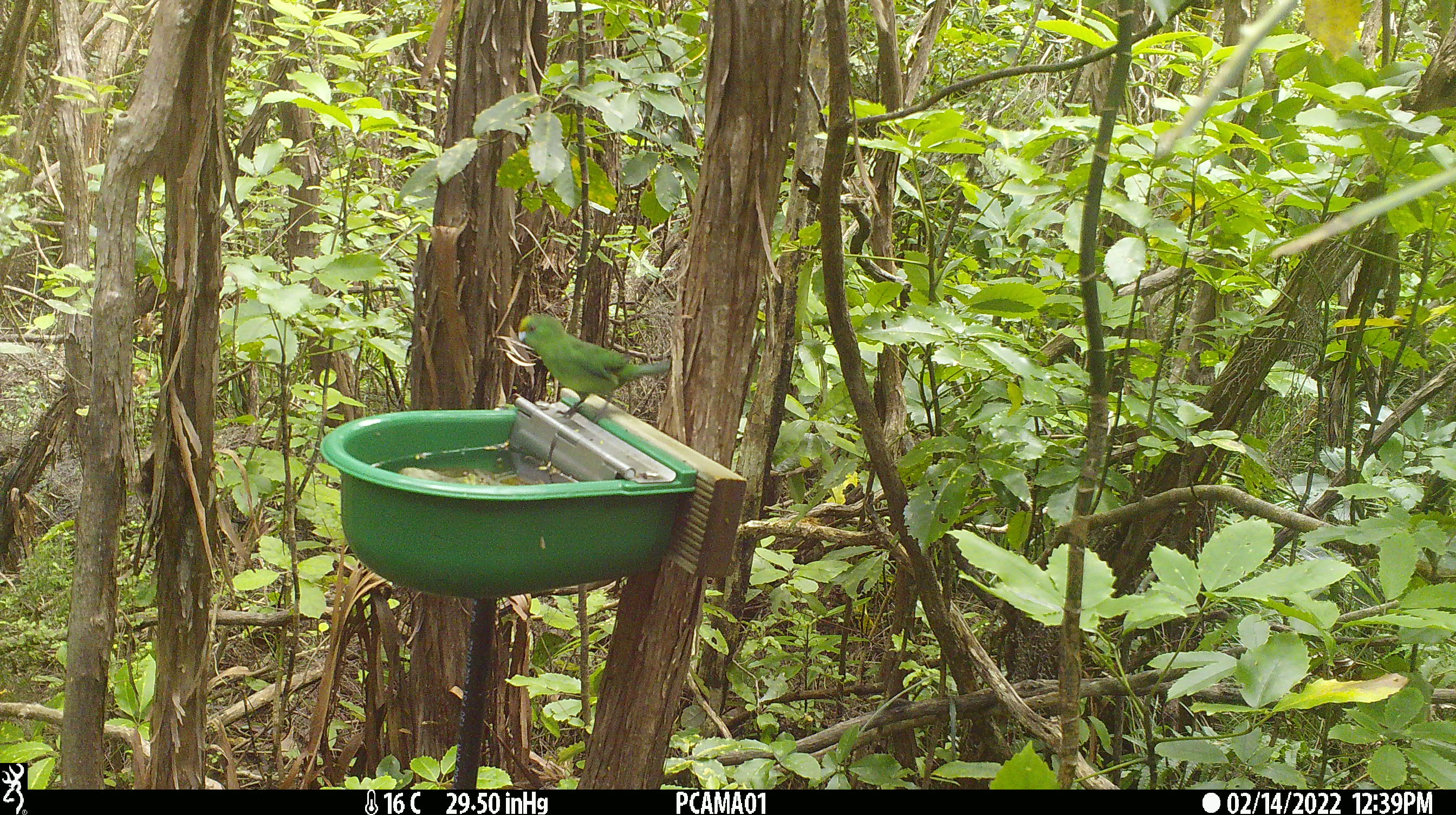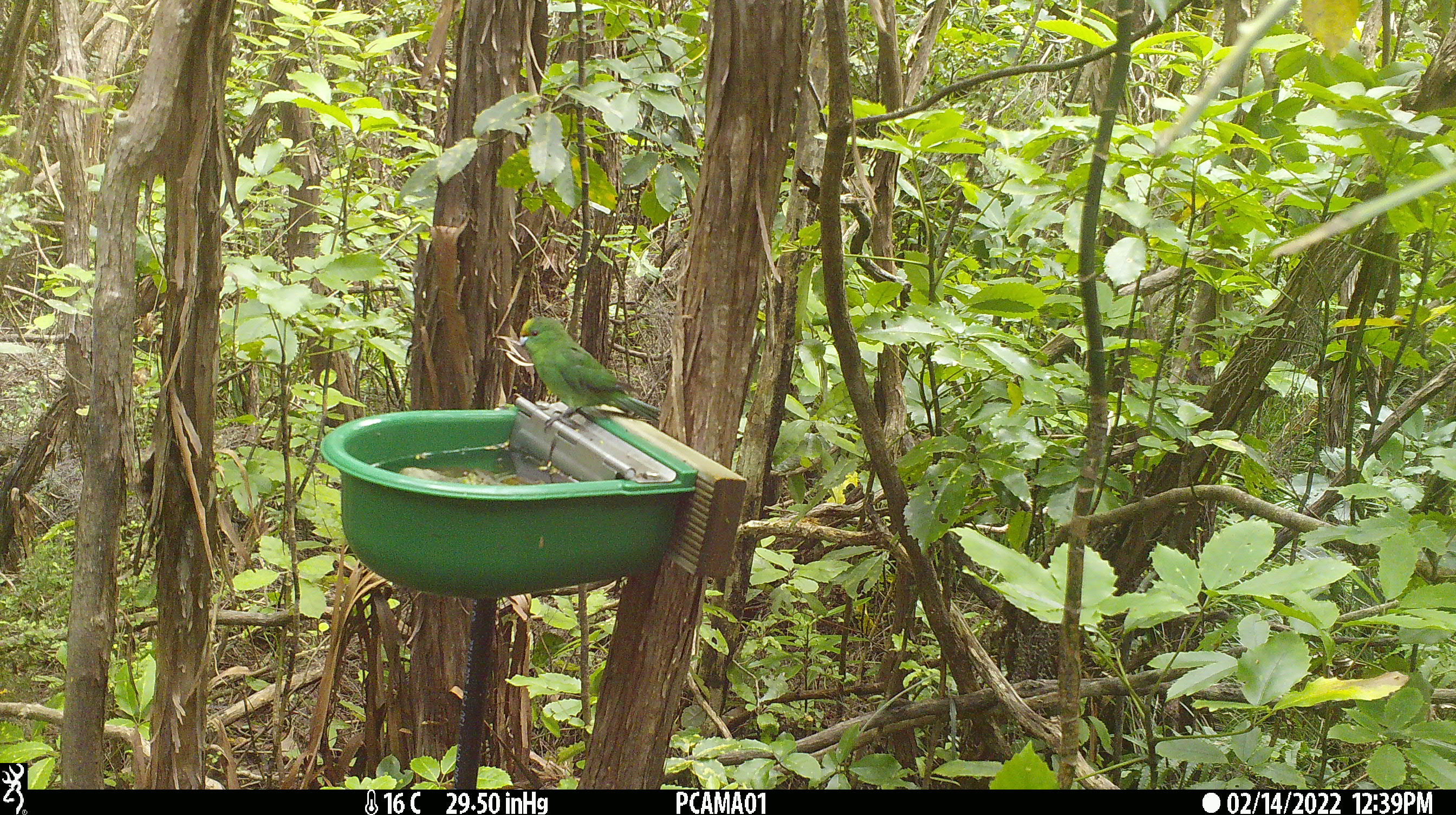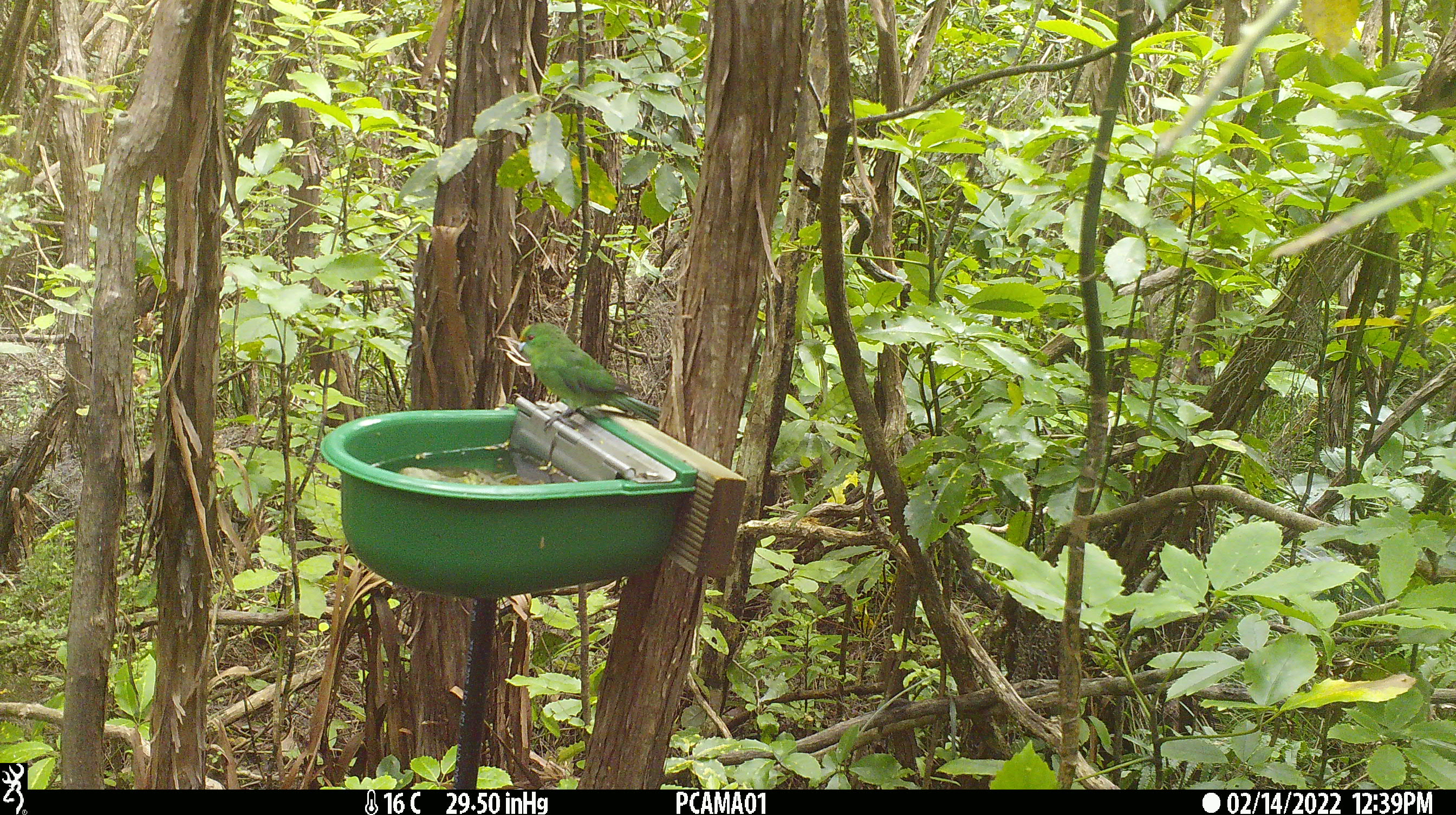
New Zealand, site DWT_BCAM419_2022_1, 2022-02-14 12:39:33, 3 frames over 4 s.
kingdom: Animalia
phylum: Chordata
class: Aves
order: Psittaciformes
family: Psittaculidae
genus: Cyanoramphus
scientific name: Cyanoramphus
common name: parakeet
Parakeet (Cyanoramphus).